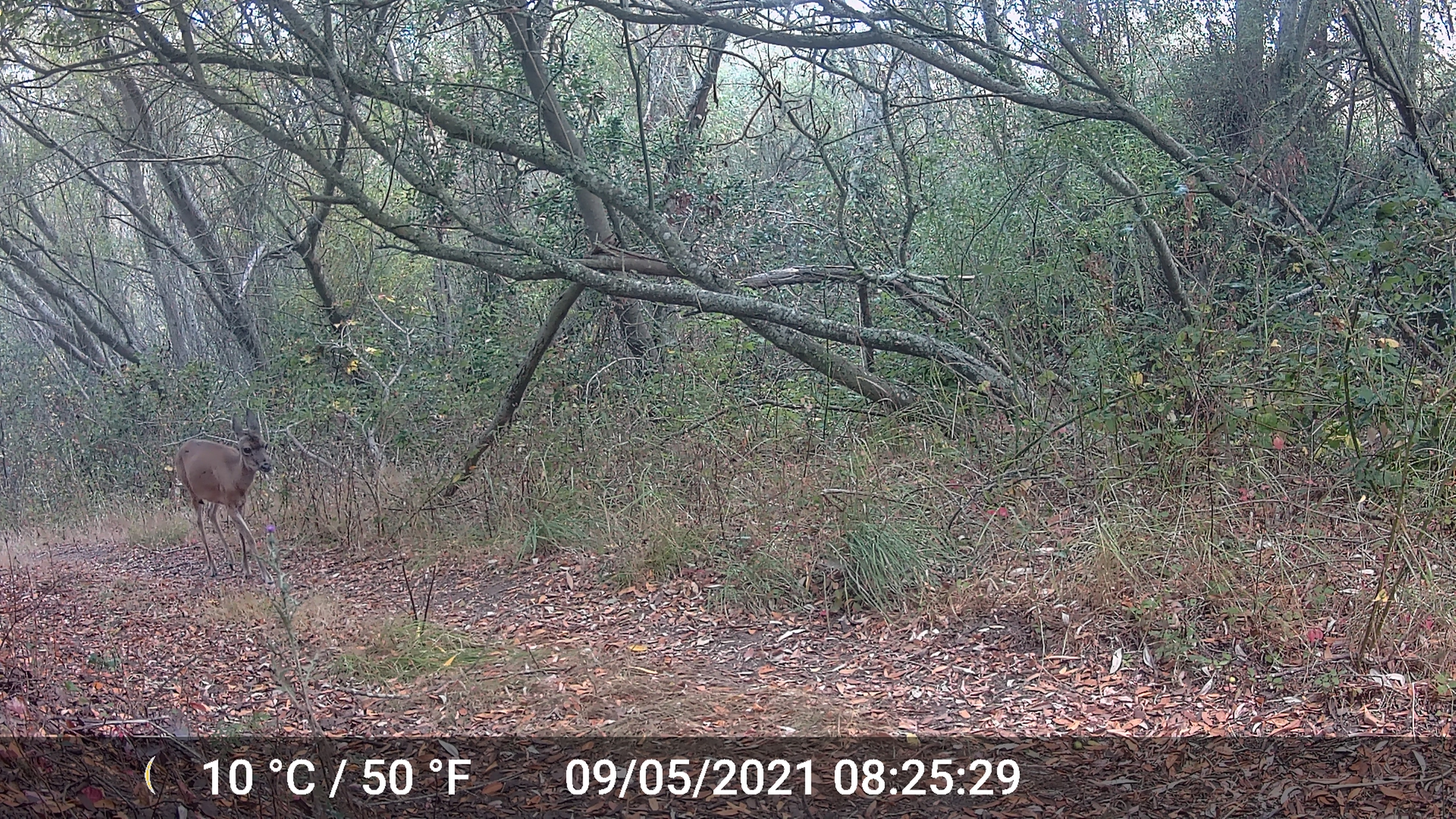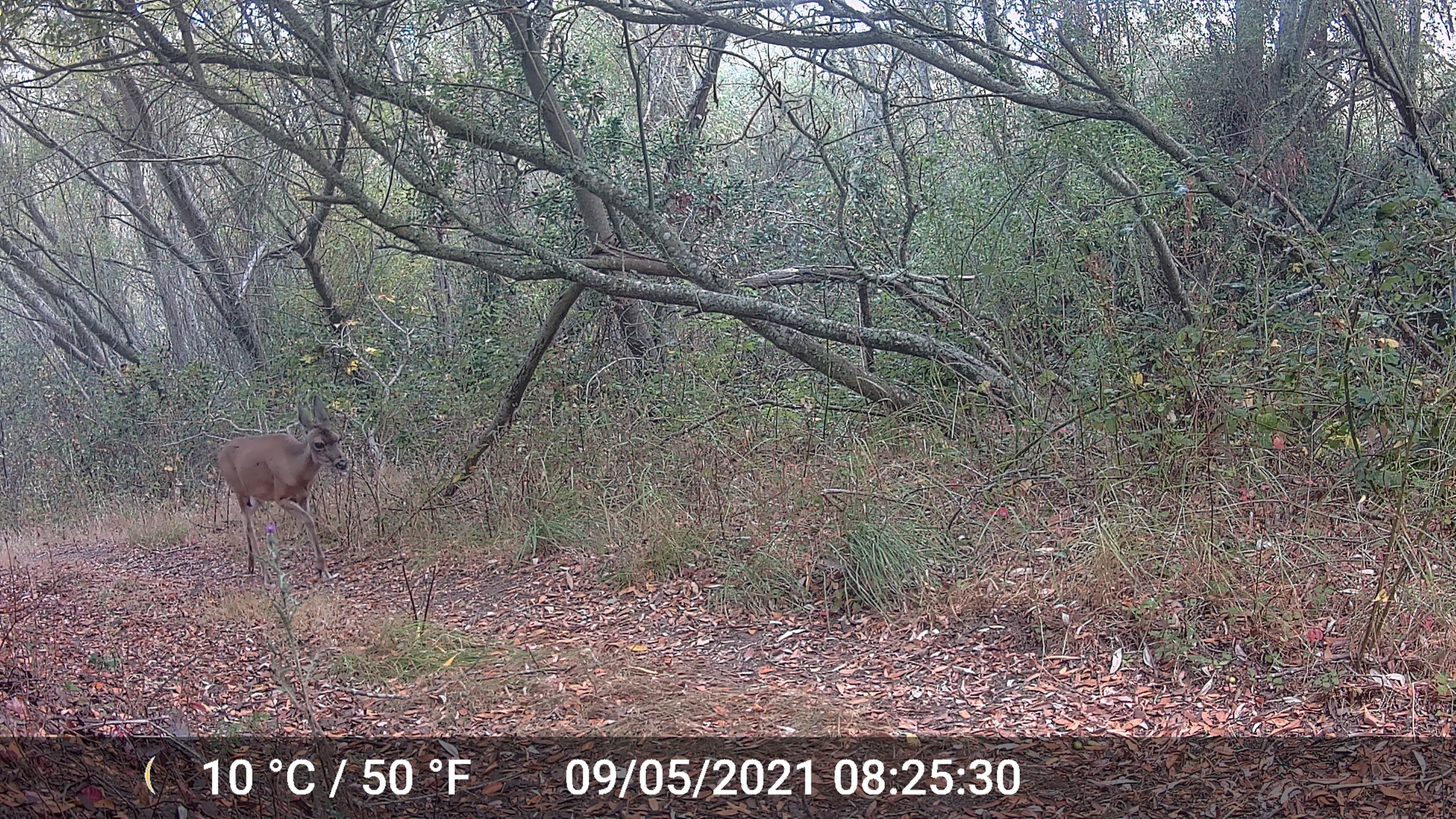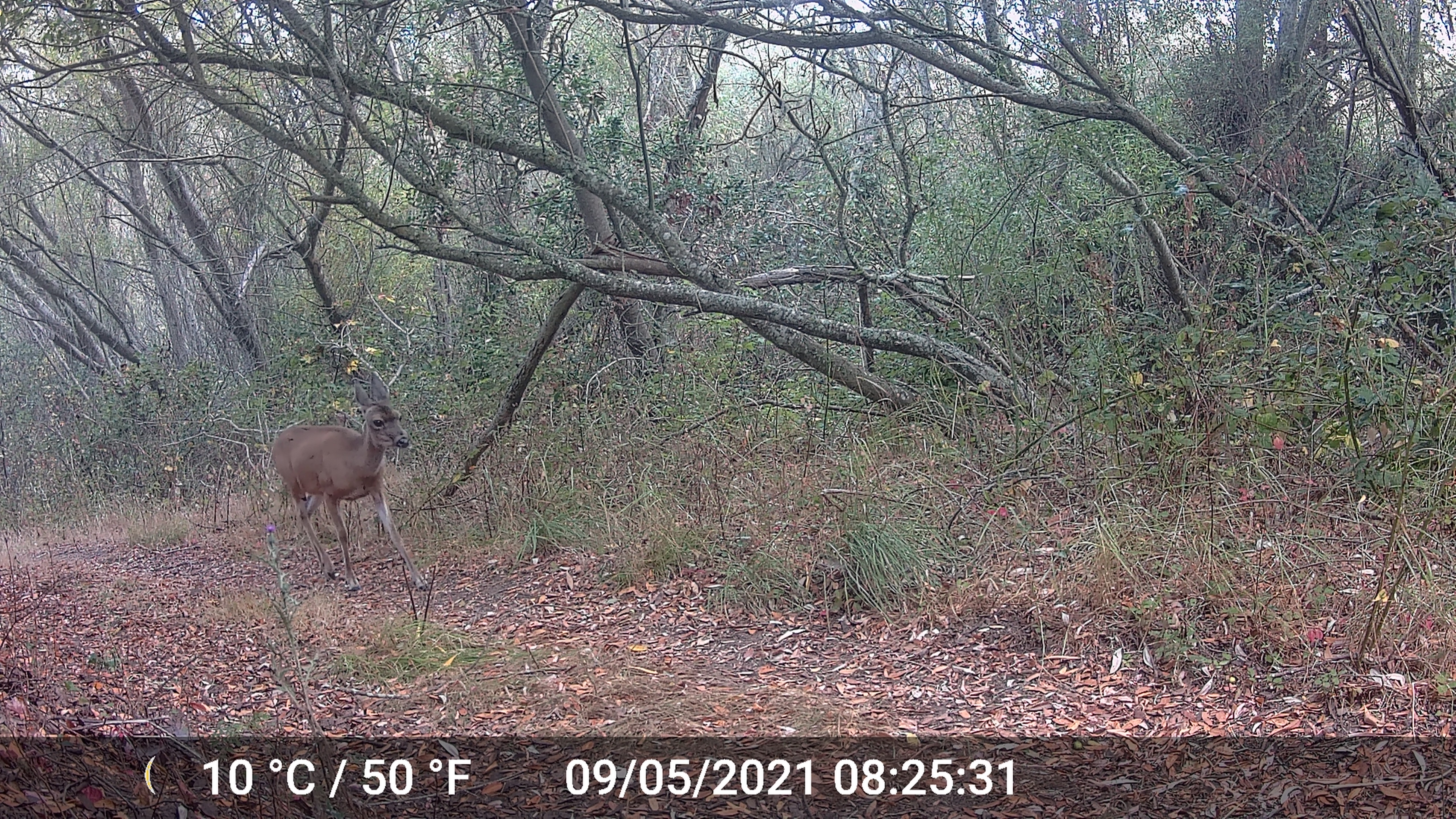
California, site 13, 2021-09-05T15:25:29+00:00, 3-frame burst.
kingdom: Animalia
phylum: Chordata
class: Mammalia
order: Artiodactyla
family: Cervidae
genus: Odocoileus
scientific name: Odocoileus hemionus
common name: mule deer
Mule deer (Odocoileus hemionus).